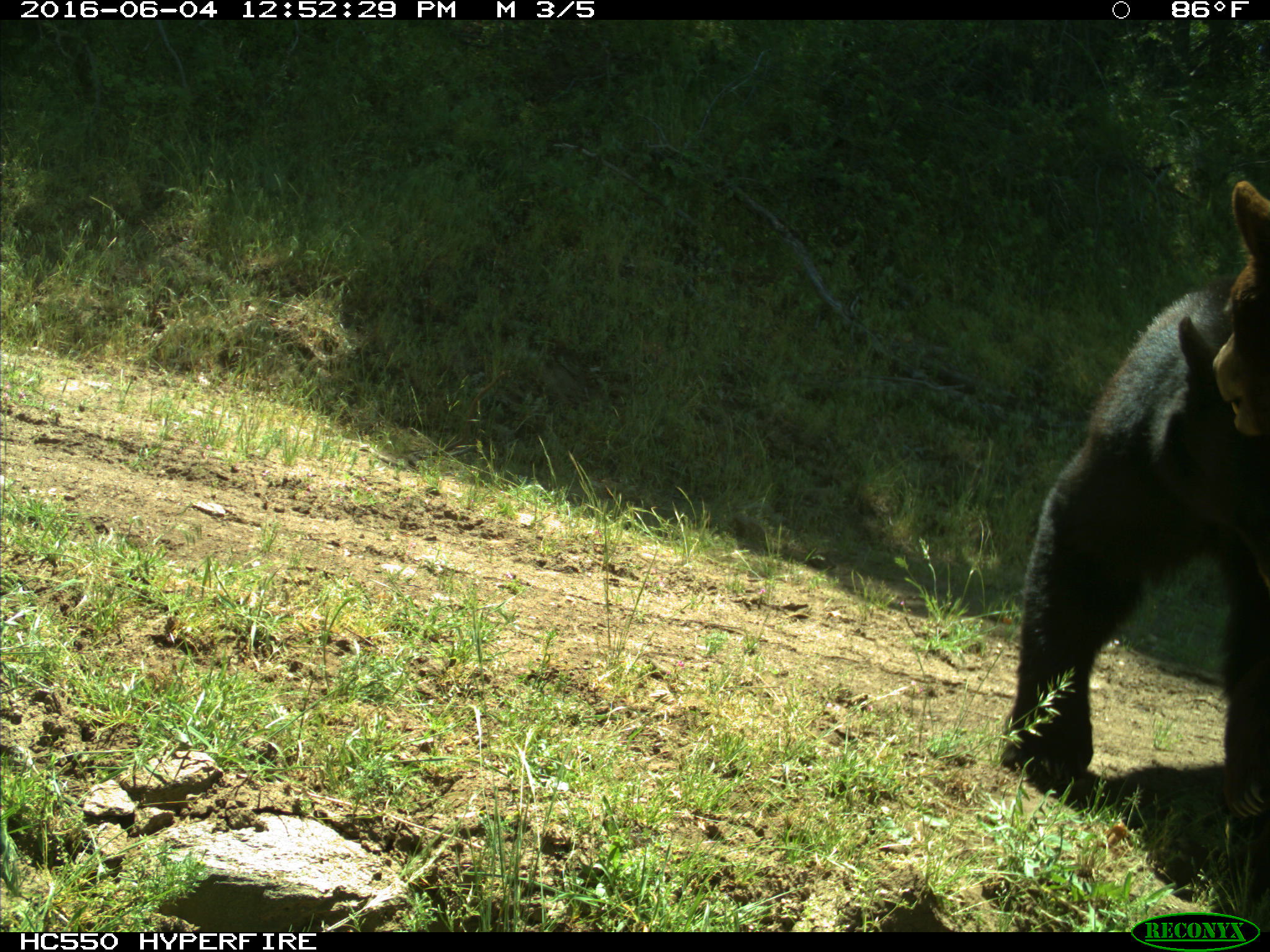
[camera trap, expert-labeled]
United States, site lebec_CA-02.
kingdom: Animalia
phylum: Chordata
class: Mammalia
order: Carnivora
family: Ursidae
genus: Ursus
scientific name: Ursus americanus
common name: american black bear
Ursus americanus (american black bear).